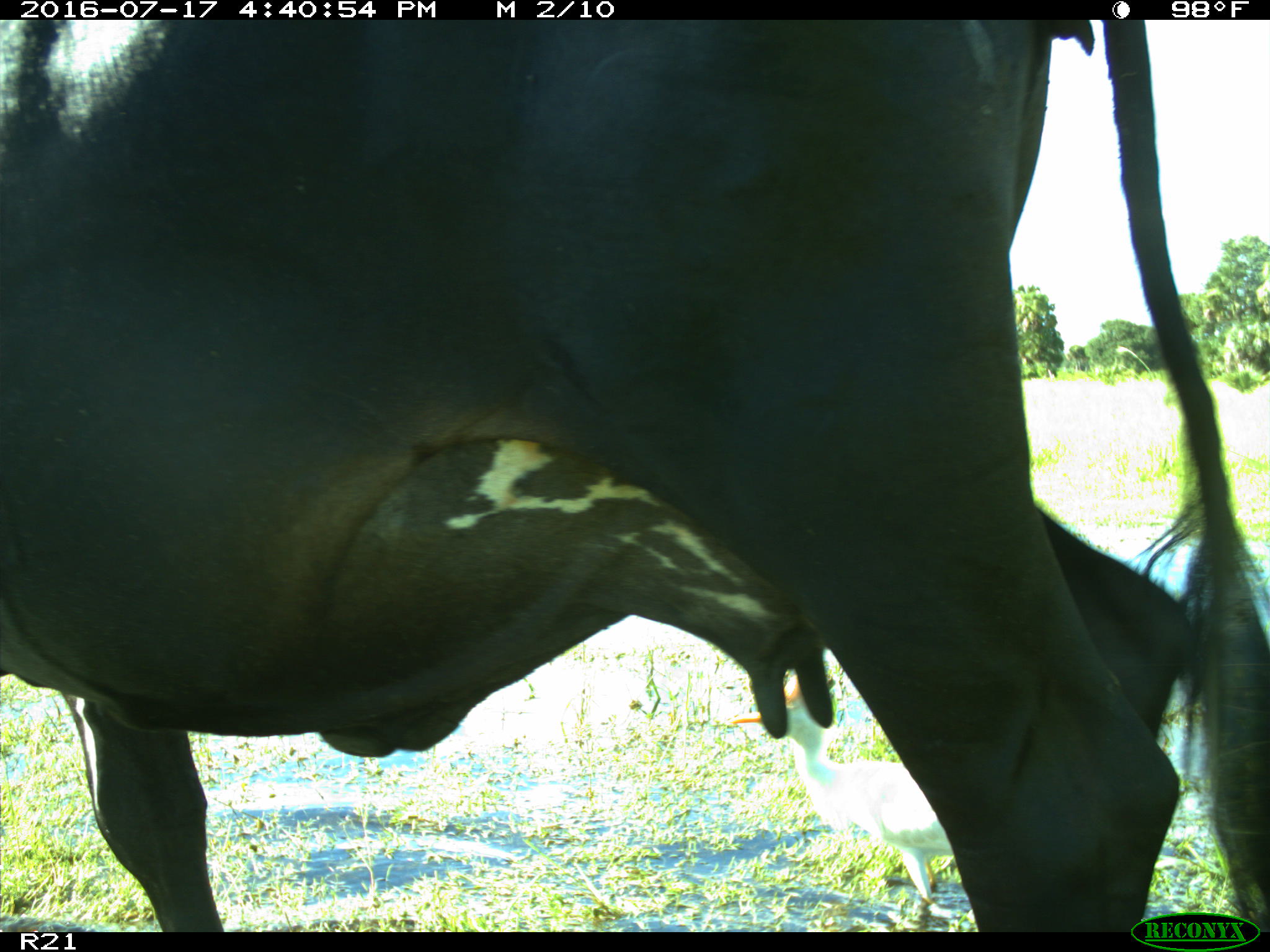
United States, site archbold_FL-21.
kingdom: Animalia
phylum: Chordata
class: Mammalia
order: Artiodactyla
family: Bovidae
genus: Bos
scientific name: Bos taurus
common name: domestic cow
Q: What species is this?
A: Bos taurus (domestic cow).